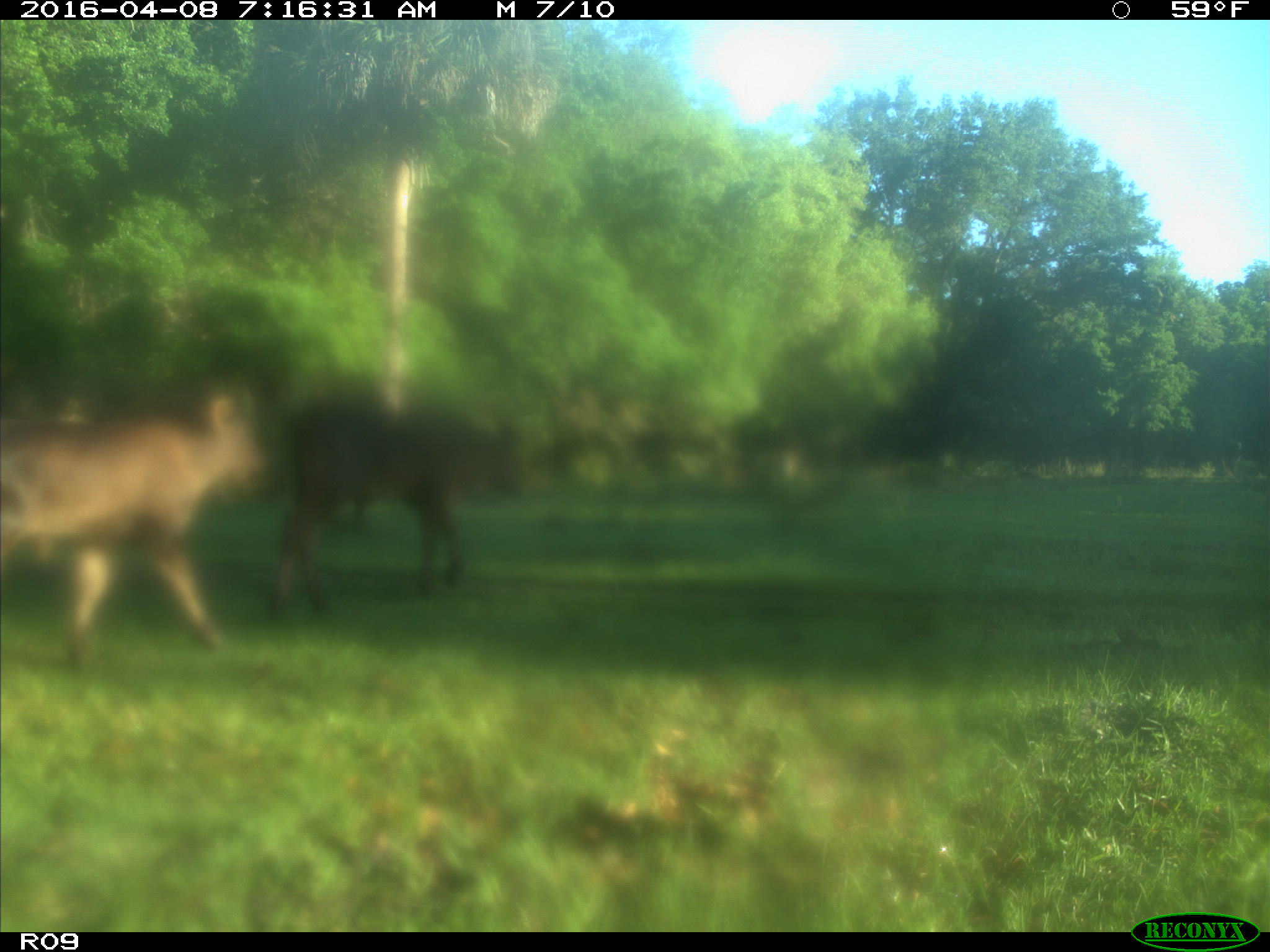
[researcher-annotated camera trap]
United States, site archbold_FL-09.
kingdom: Animalia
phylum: Chordata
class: Mammalia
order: Artiodactyla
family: Bovidae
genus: Bos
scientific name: Bos taurus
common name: domestic cow